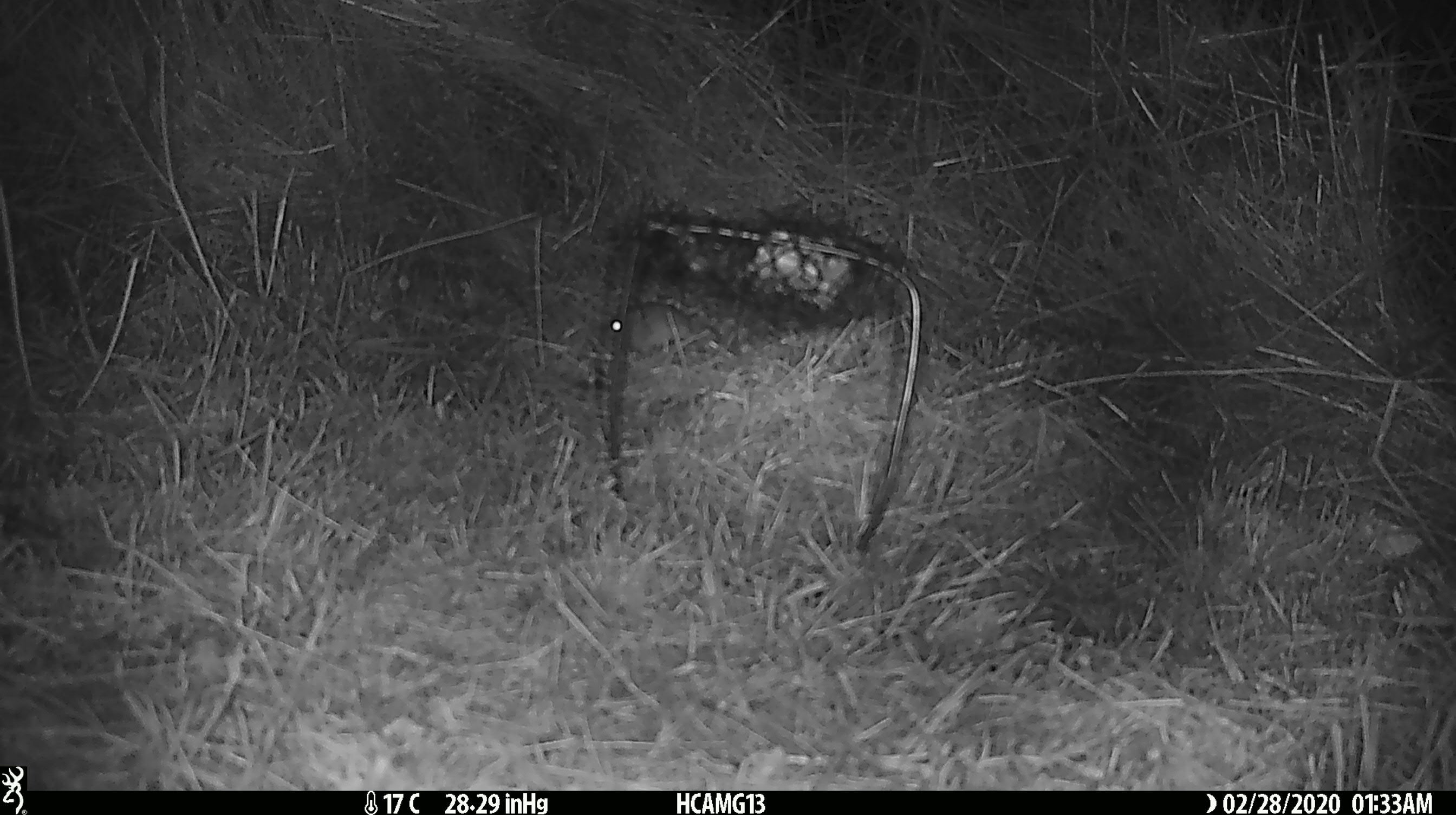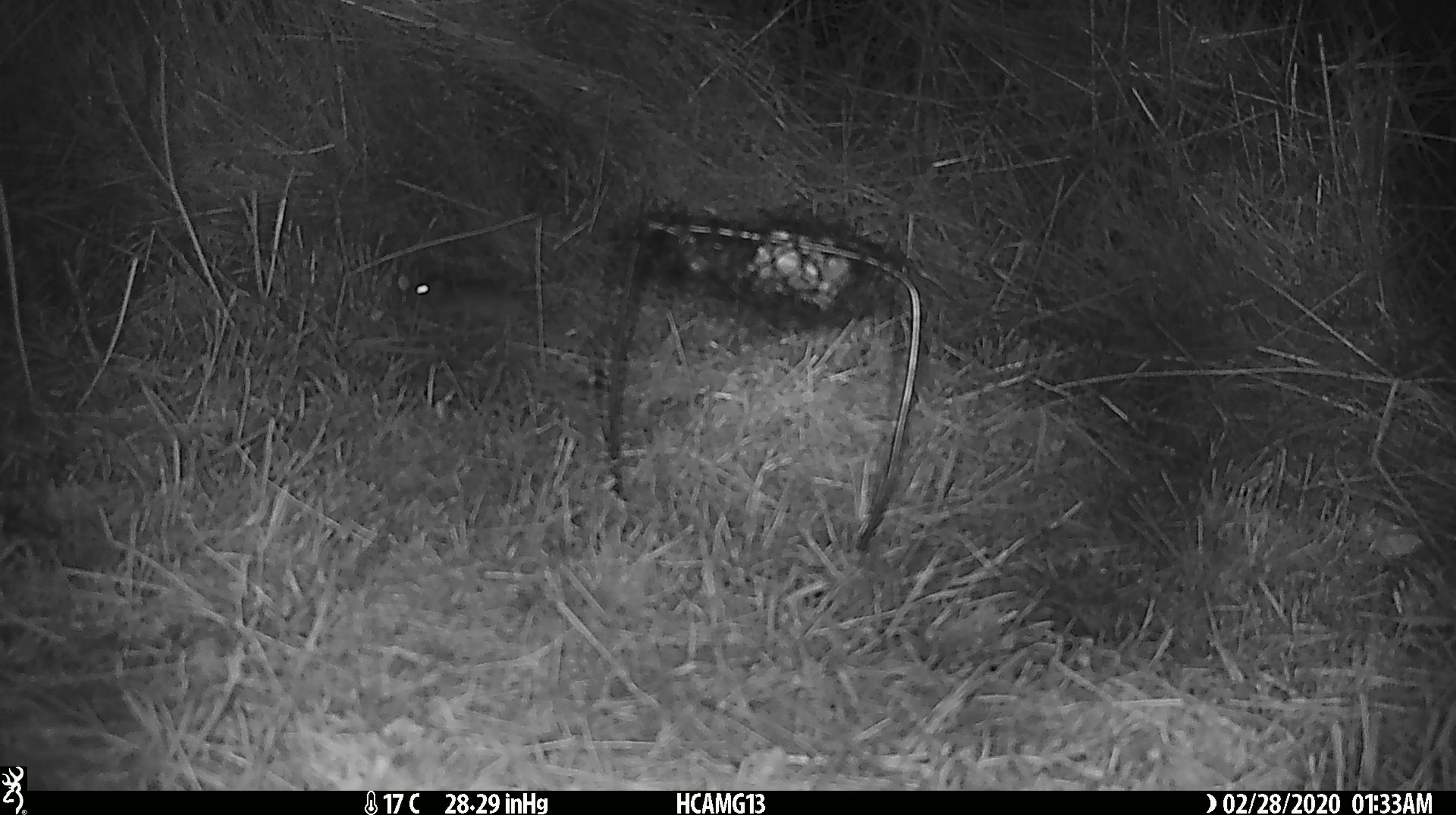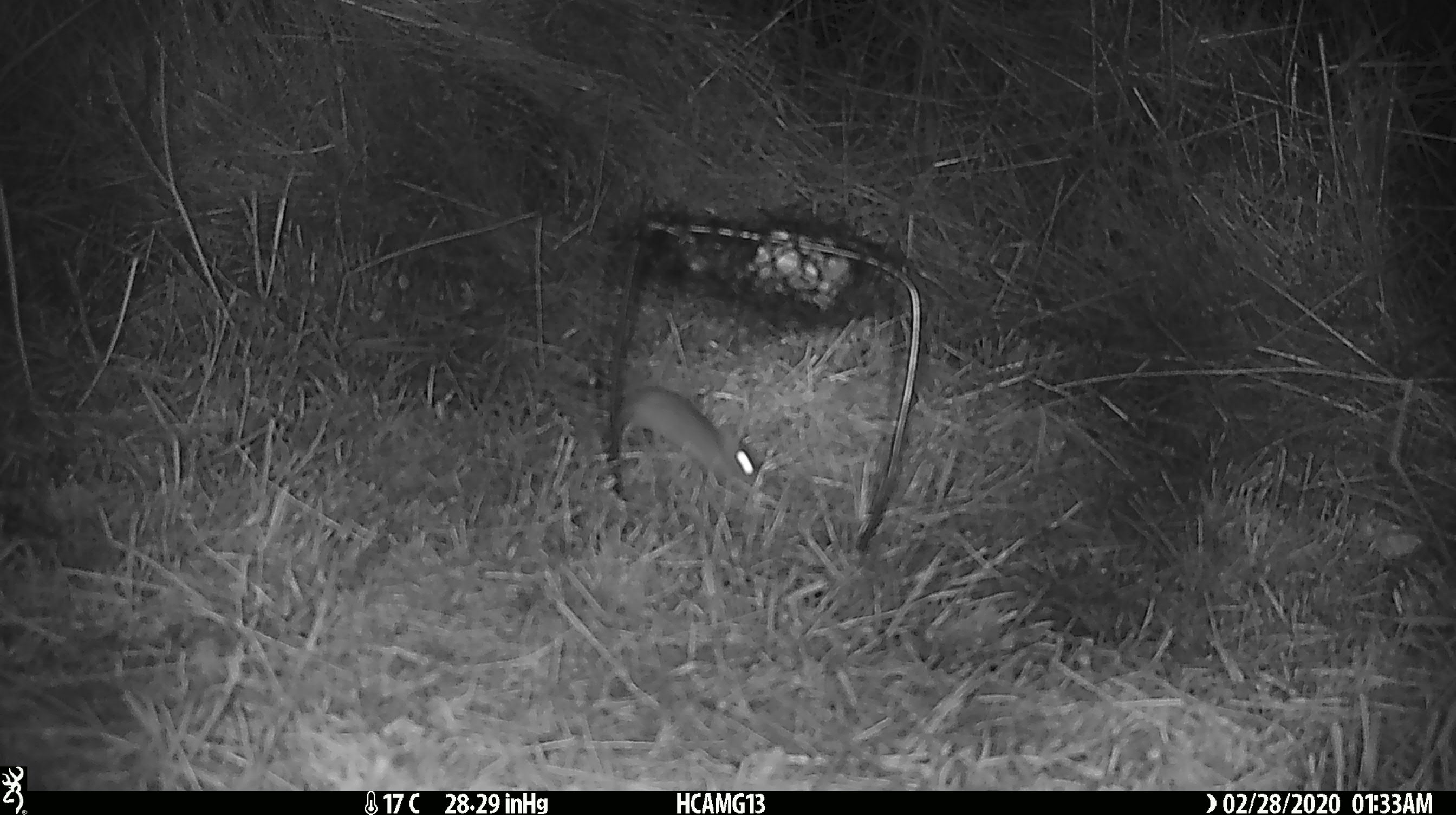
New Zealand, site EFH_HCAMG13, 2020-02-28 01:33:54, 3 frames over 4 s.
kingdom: Animalia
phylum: Chordata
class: Mammalia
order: Rodentia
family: Muridae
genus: Mus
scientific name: Mus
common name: mouse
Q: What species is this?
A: Mouse (Mus).